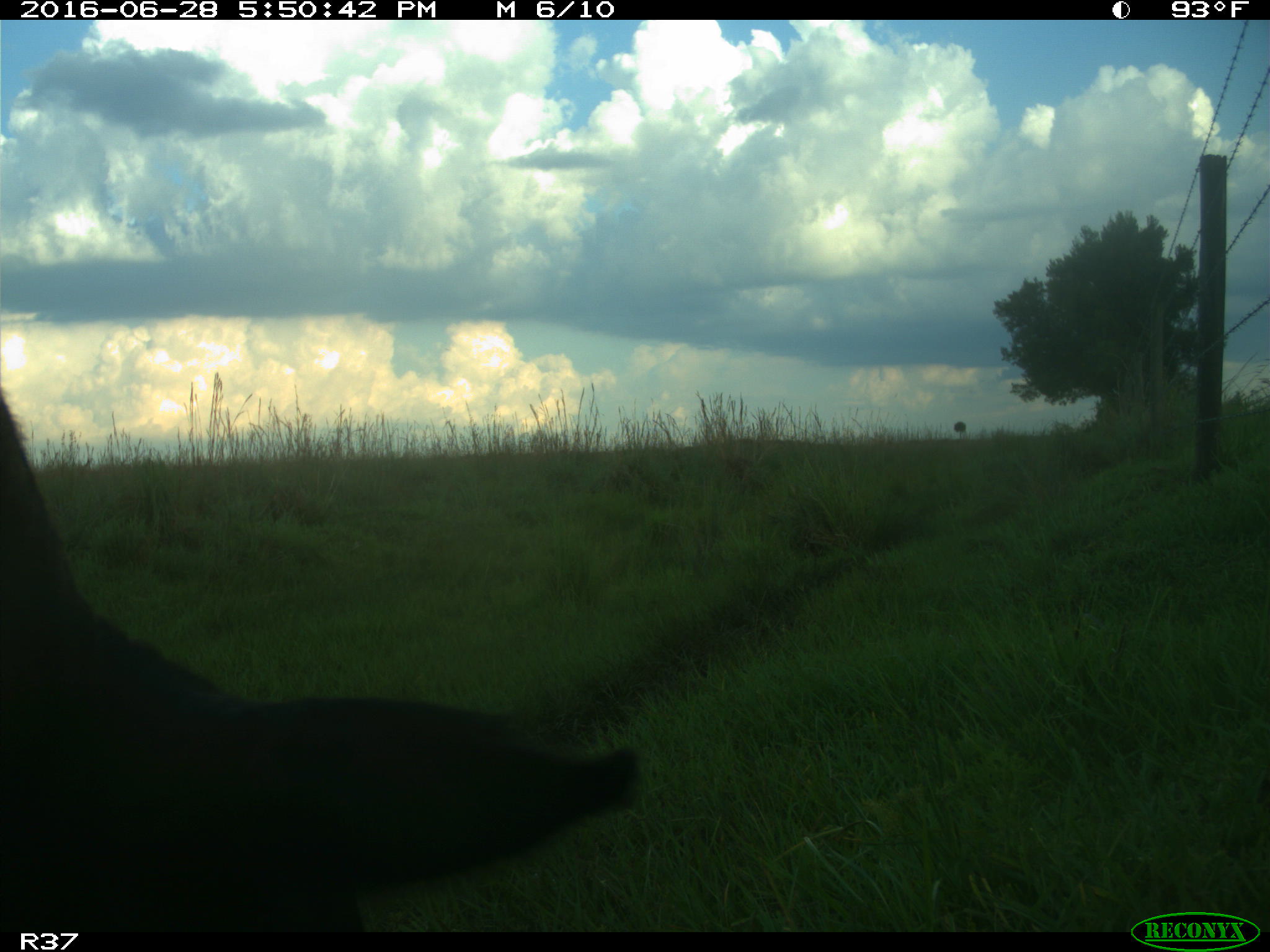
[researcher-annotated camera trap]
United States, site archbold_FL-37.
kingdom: Animalia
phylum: Chordata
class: Mammalia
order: Artiodactyla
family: Bovidae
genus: Bos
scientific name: Bos taurus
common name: domestic cow